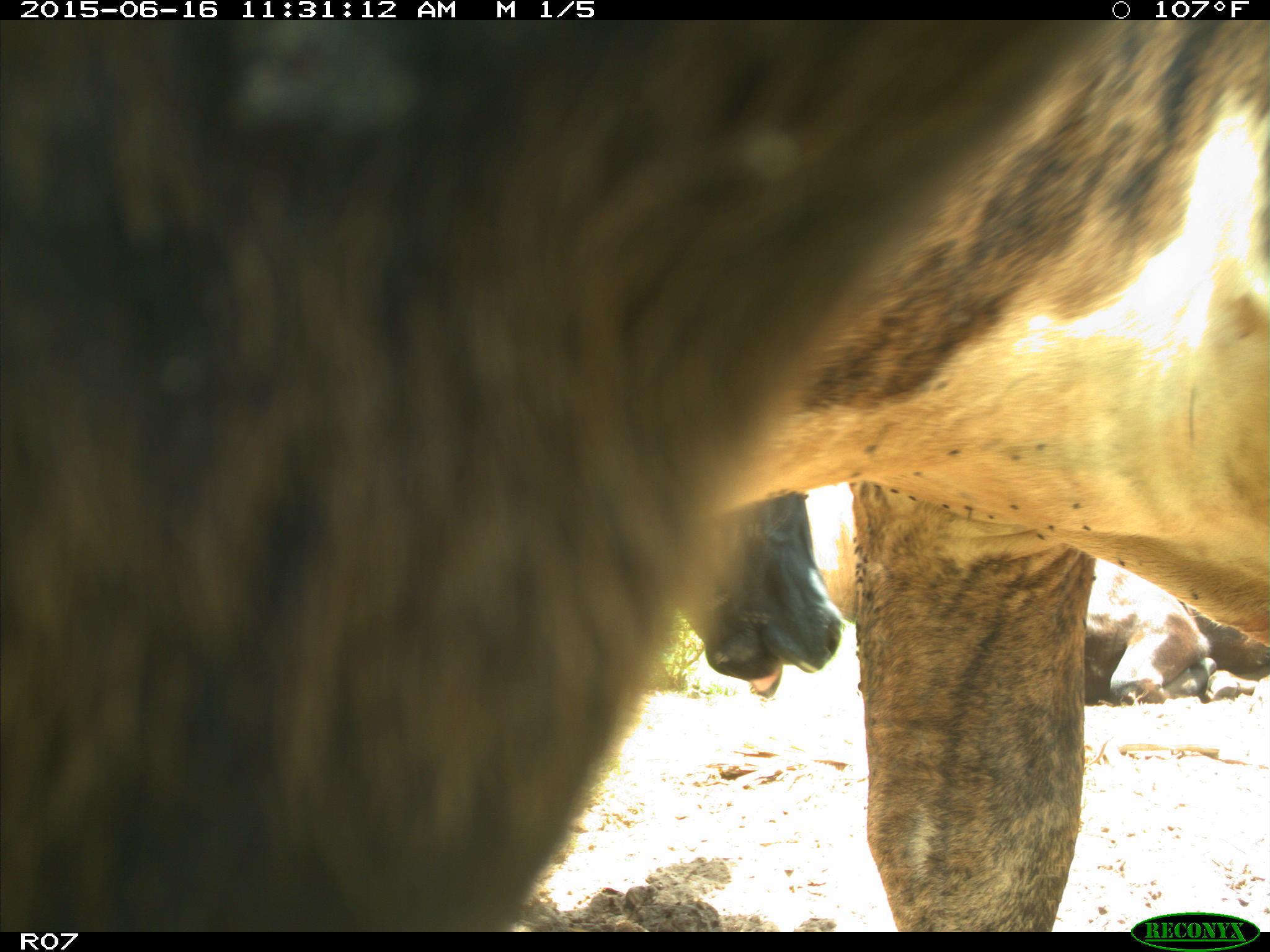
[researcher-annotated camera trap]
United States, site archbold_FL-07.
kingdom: Animalia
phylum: Chordata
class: Mammalia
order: Artiodactyla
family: Bovidae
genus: Bos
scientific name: Bos taurus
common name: domestic cow